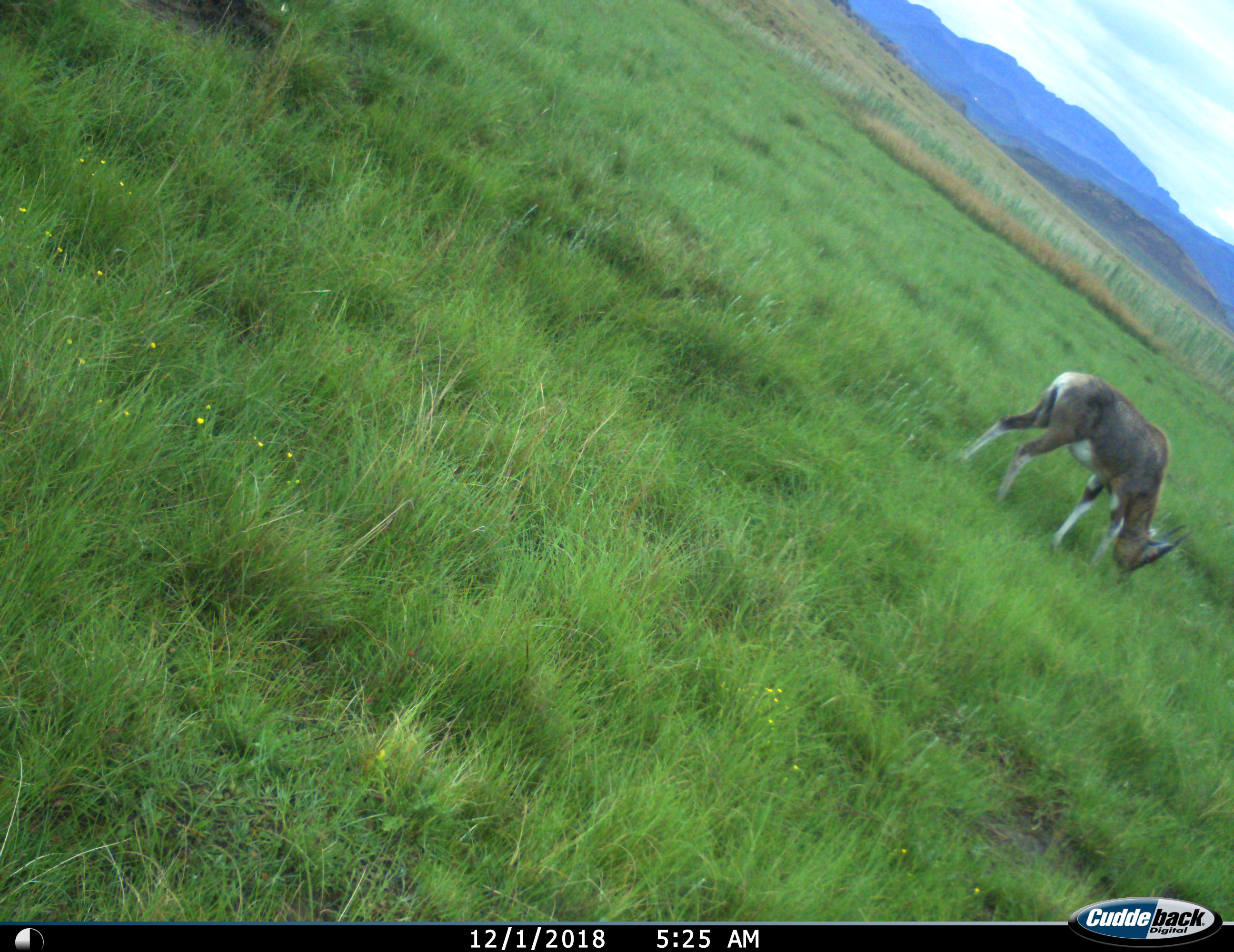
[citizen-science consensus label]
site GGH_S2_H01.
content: unidentified animal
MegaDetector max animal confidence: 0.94